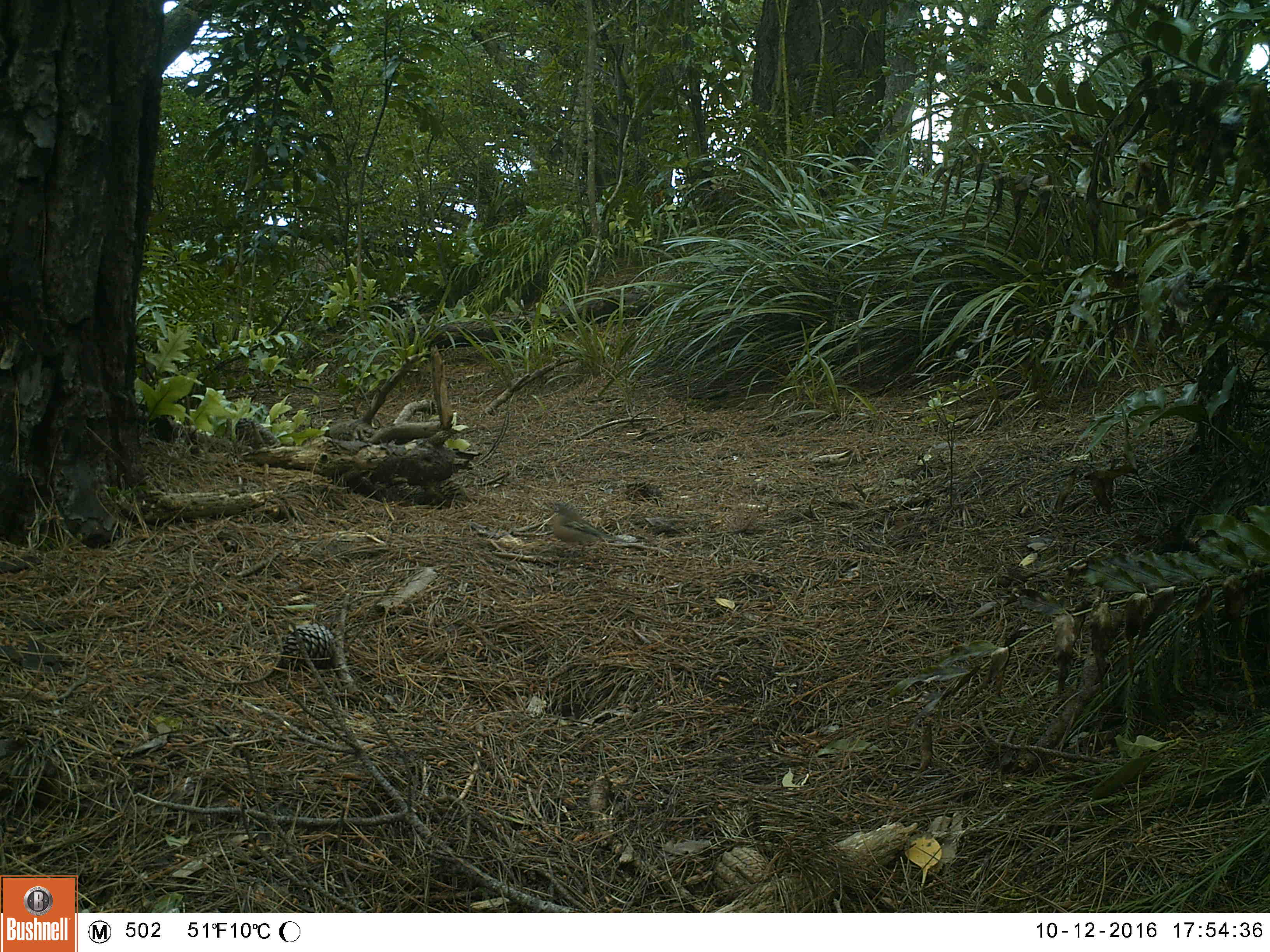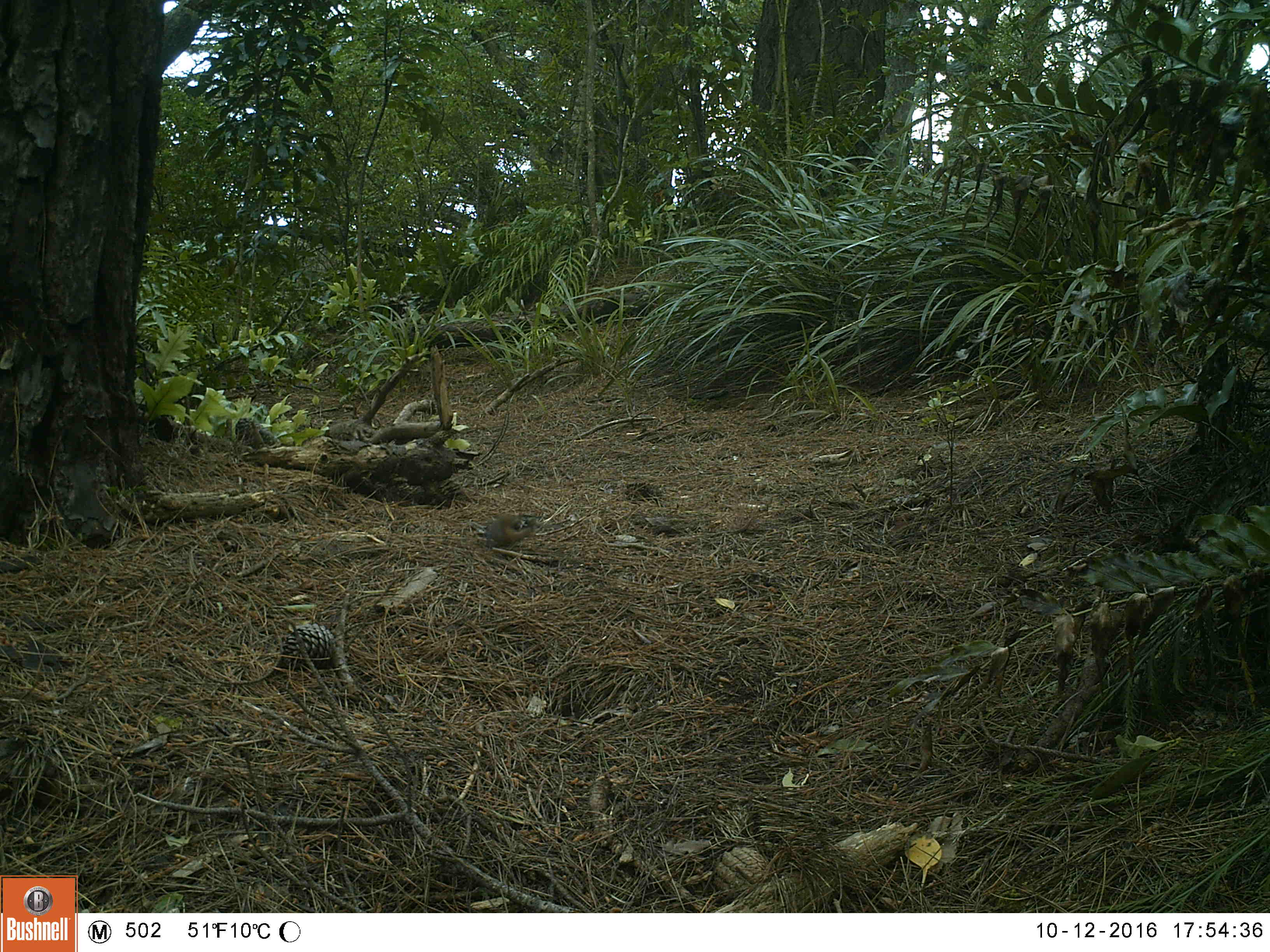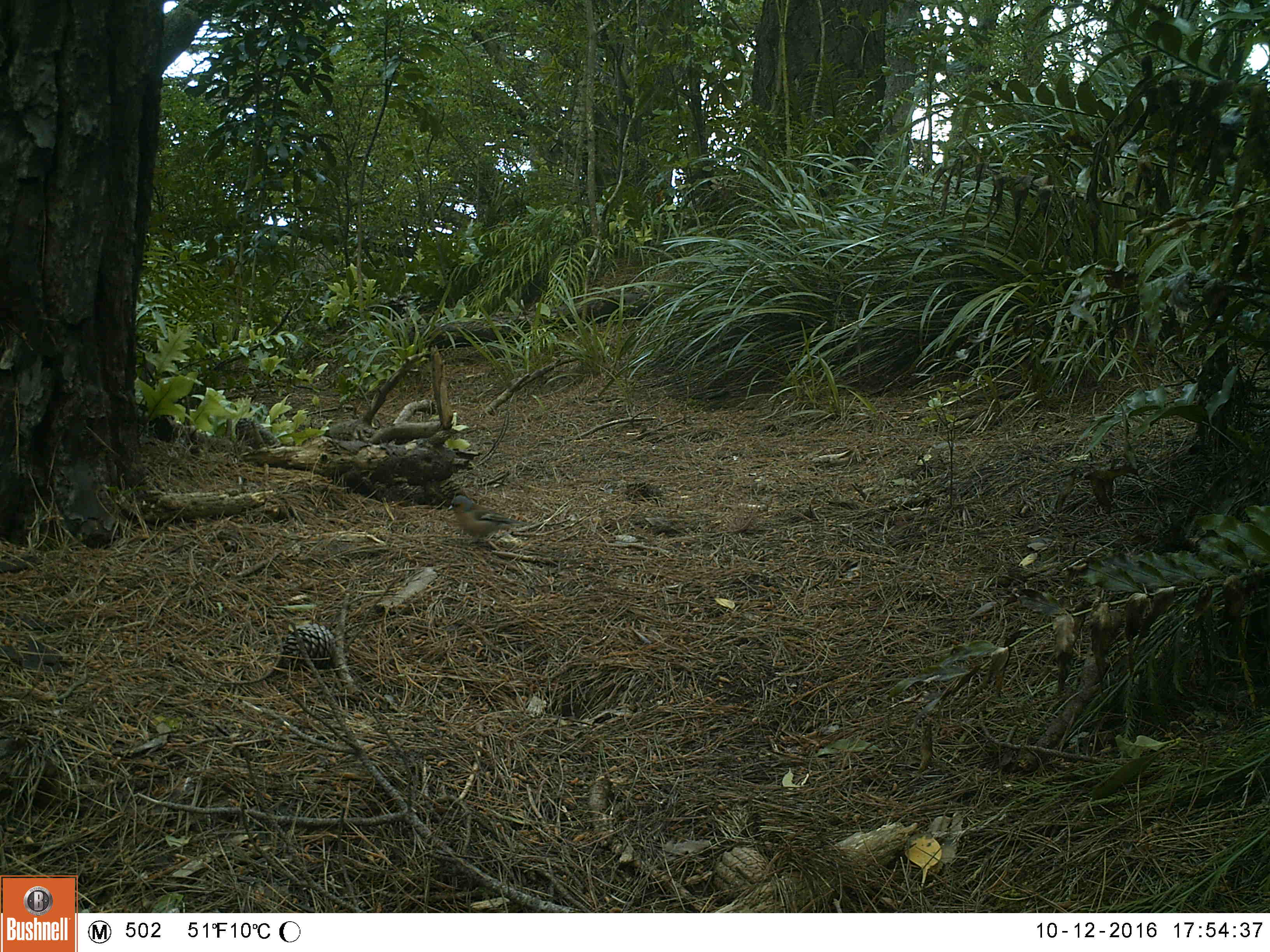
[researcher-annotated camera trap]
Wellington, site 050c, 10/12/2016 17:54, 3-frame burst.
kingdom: Animalia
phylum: Chordata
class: Aves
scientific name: Aves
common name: bird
Bird (Aves).